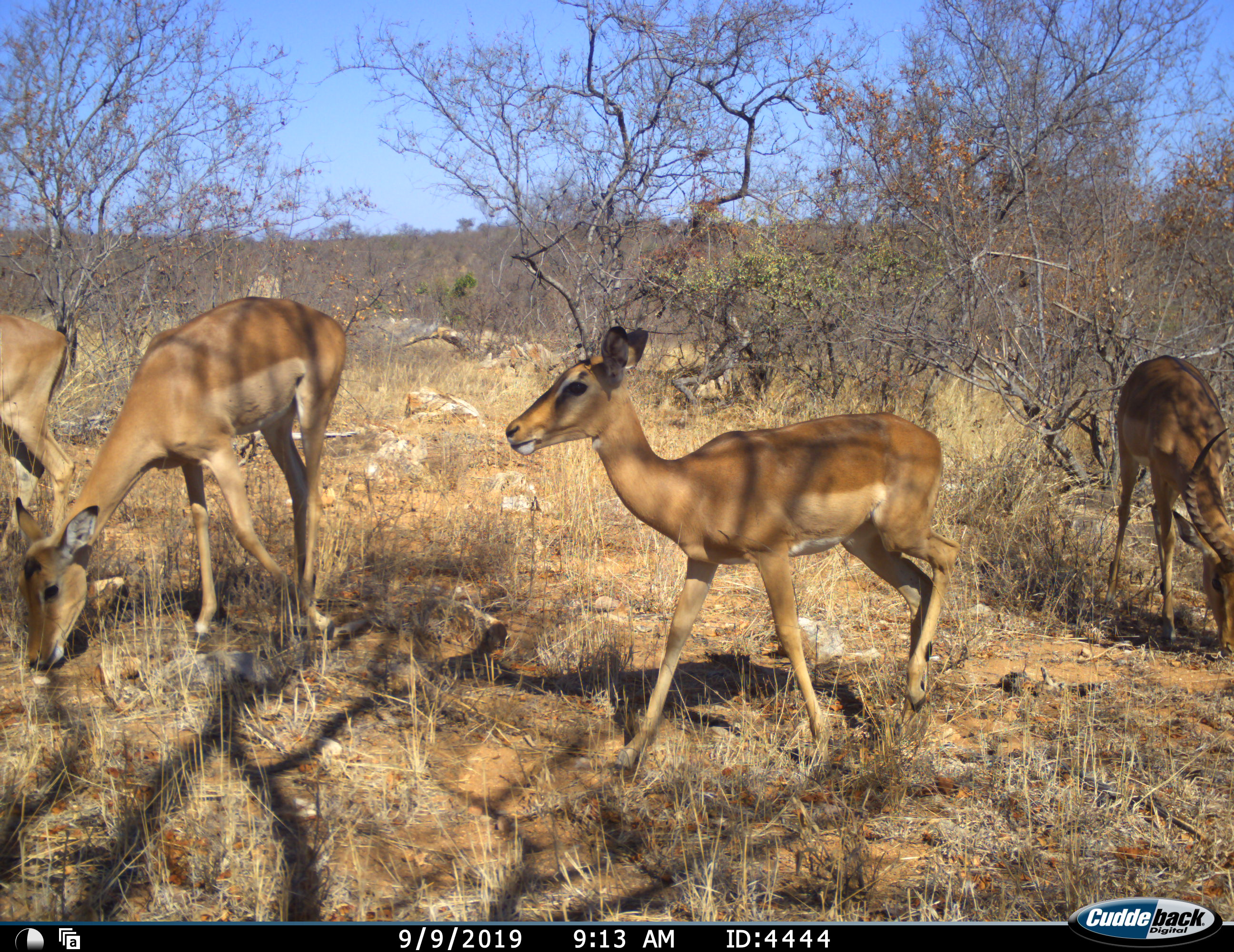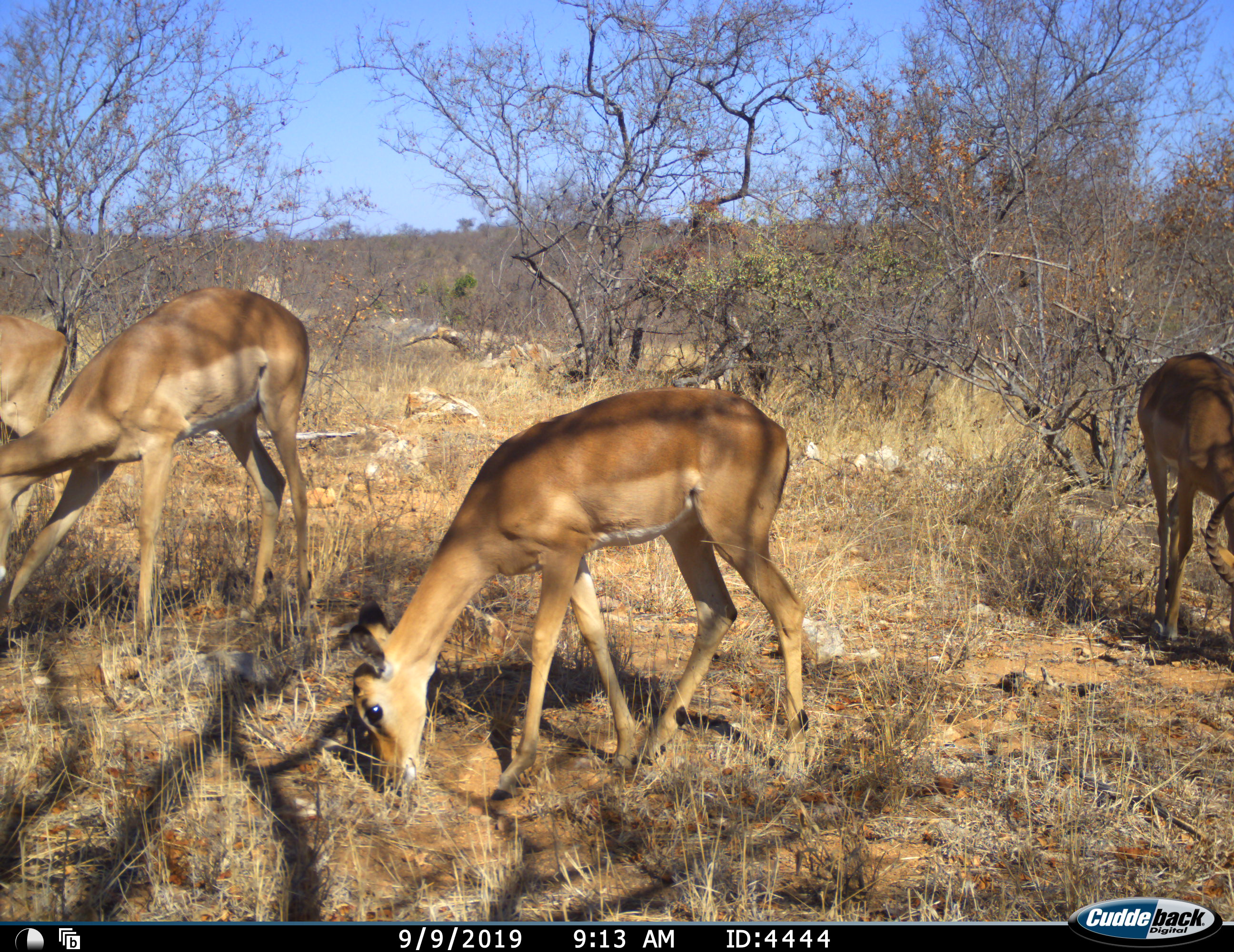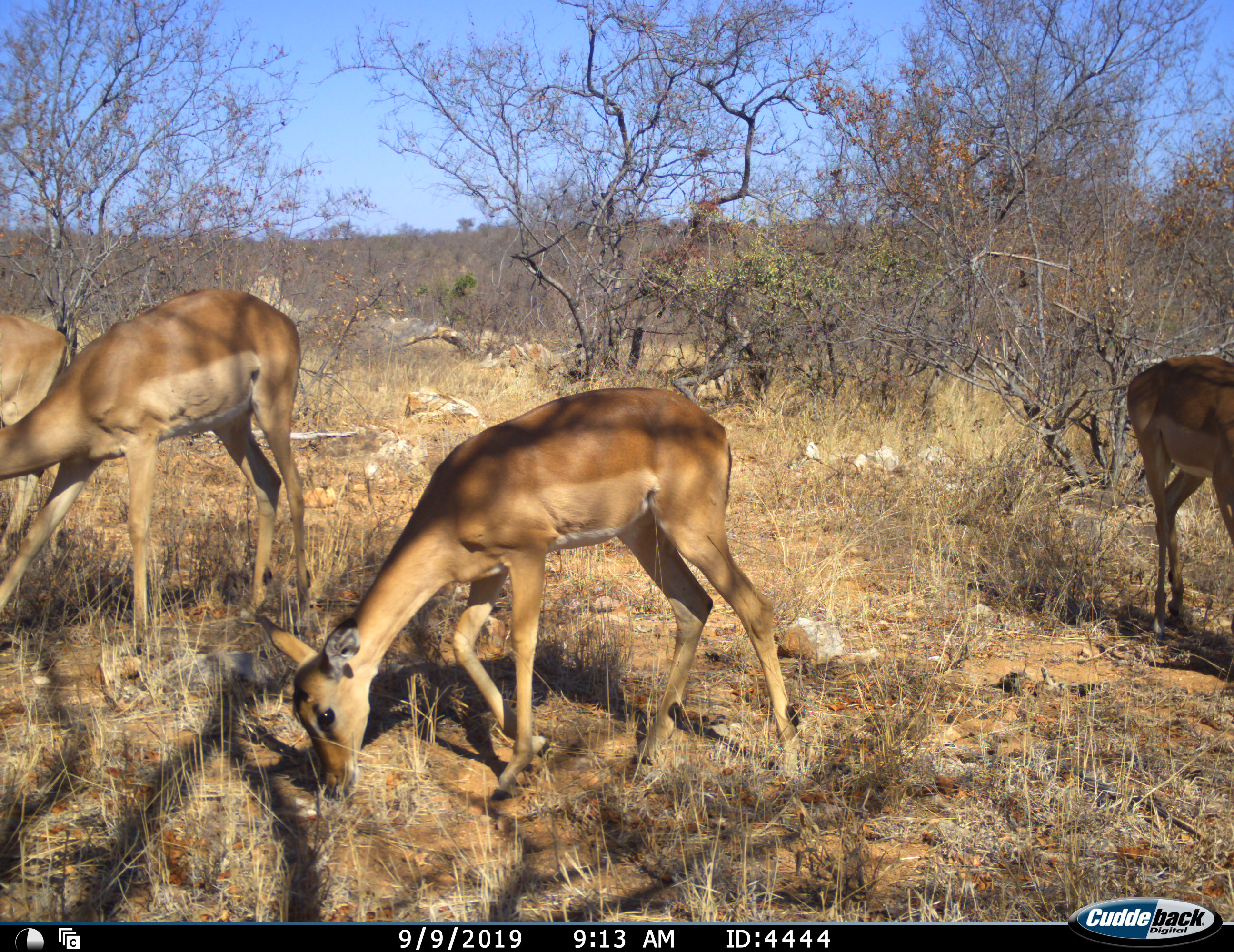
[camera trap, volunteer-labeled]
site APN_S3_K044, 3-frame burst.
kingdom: Animalia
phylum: Chordata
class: Mammalia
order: Artiodactyla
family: Bovidae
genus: Aepyceros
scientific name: Aepyceros melampus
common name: impala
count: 4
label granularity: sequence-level